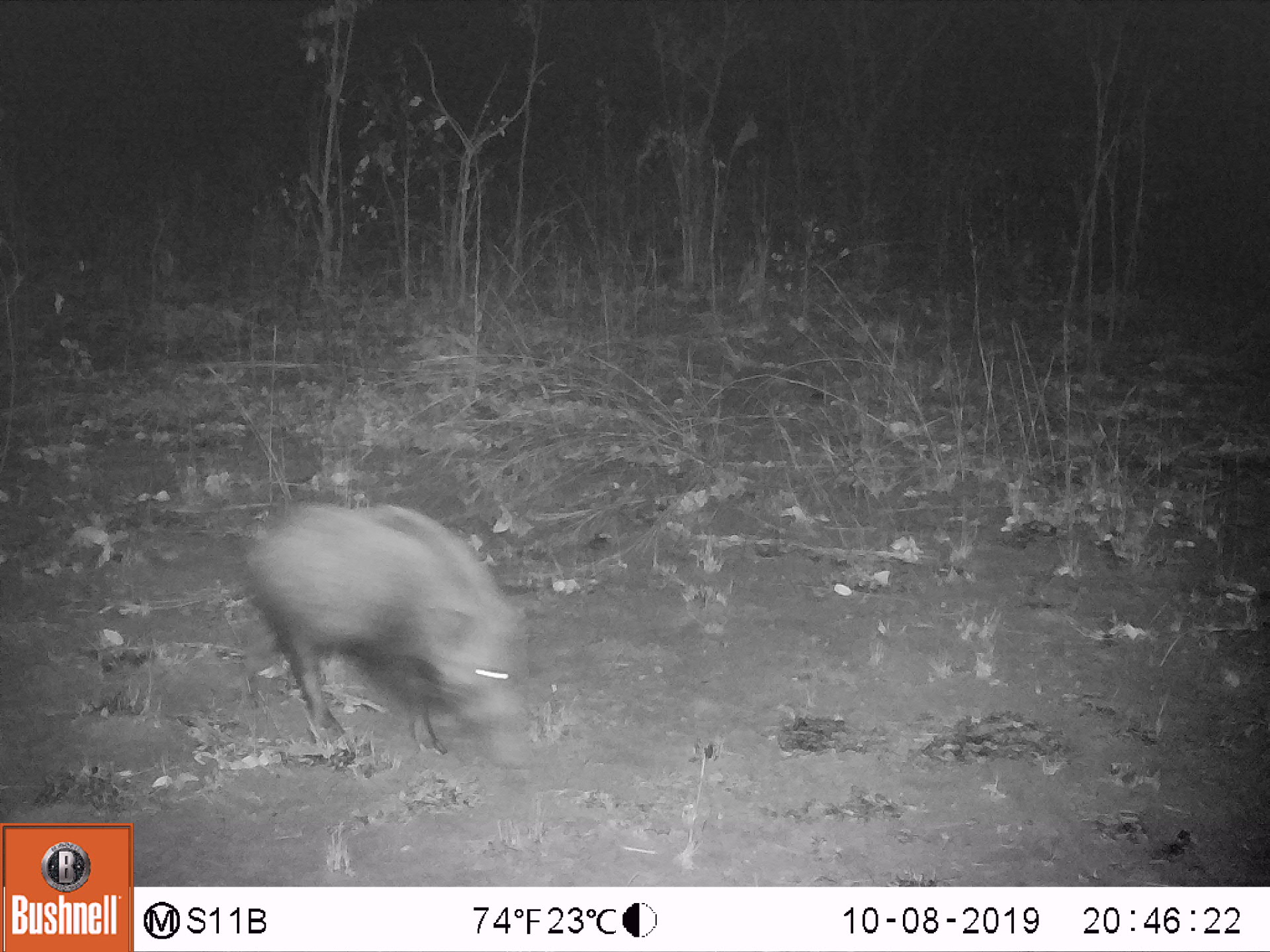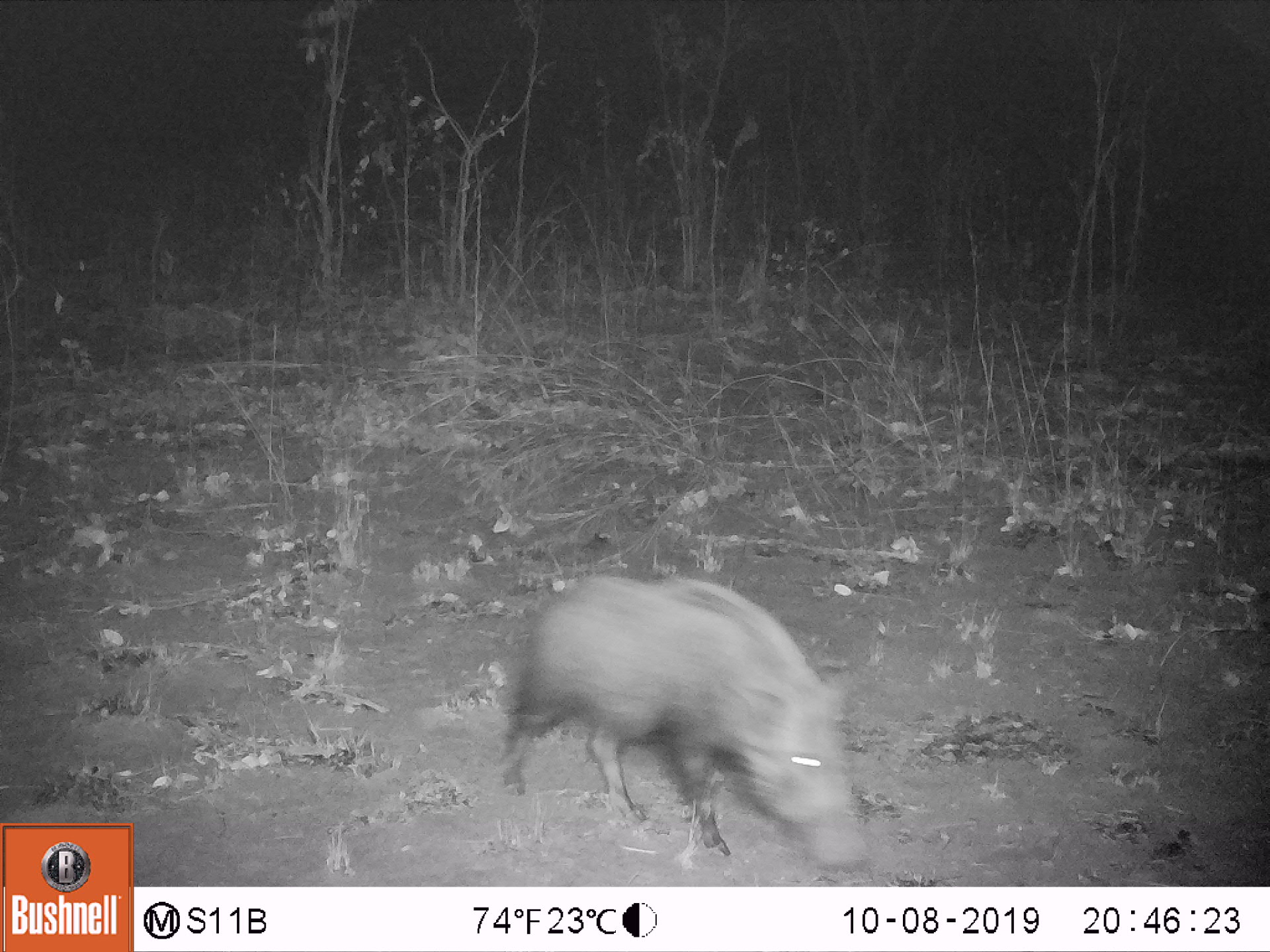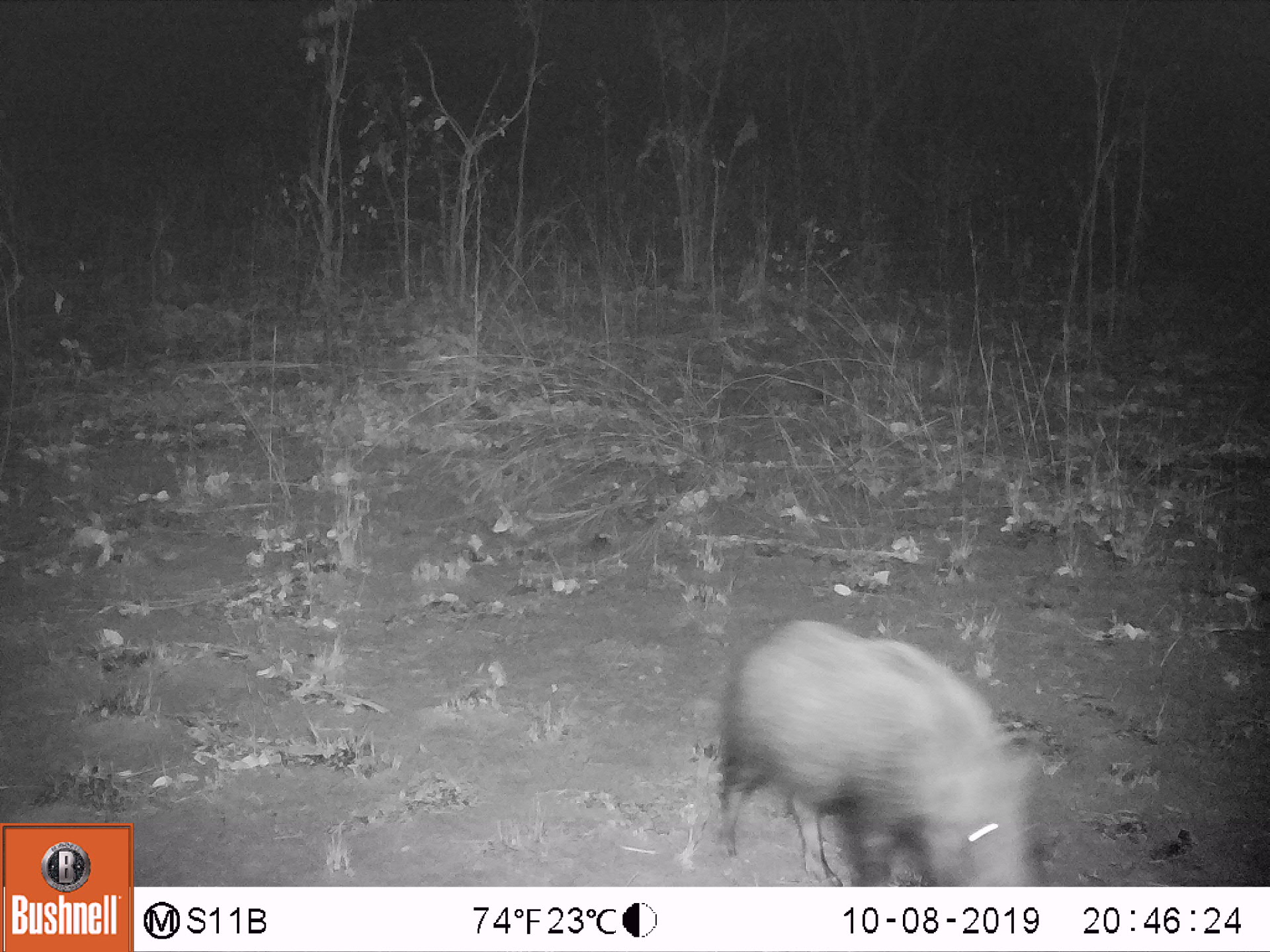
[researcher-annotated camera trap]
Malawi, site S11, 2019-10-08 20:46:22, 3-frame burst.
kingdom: Animalia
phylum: Chordata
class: Mammalia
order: Artiodactyla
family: Suidae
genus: Potamochoerus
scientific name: Potamochoerus larvatus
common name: bushpig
Bushpig (Potamochoerus larvatus), count 1.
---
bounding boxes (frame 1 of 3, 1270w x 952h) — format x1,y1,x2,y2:
bushpig: 235,500,564,780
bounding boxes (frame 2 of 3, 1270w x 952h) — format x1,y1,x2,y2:
bushpig: 481,569,875,867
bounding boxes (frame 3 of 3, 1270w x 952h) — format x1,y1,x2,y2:
bushpig: 722,606,1050,879